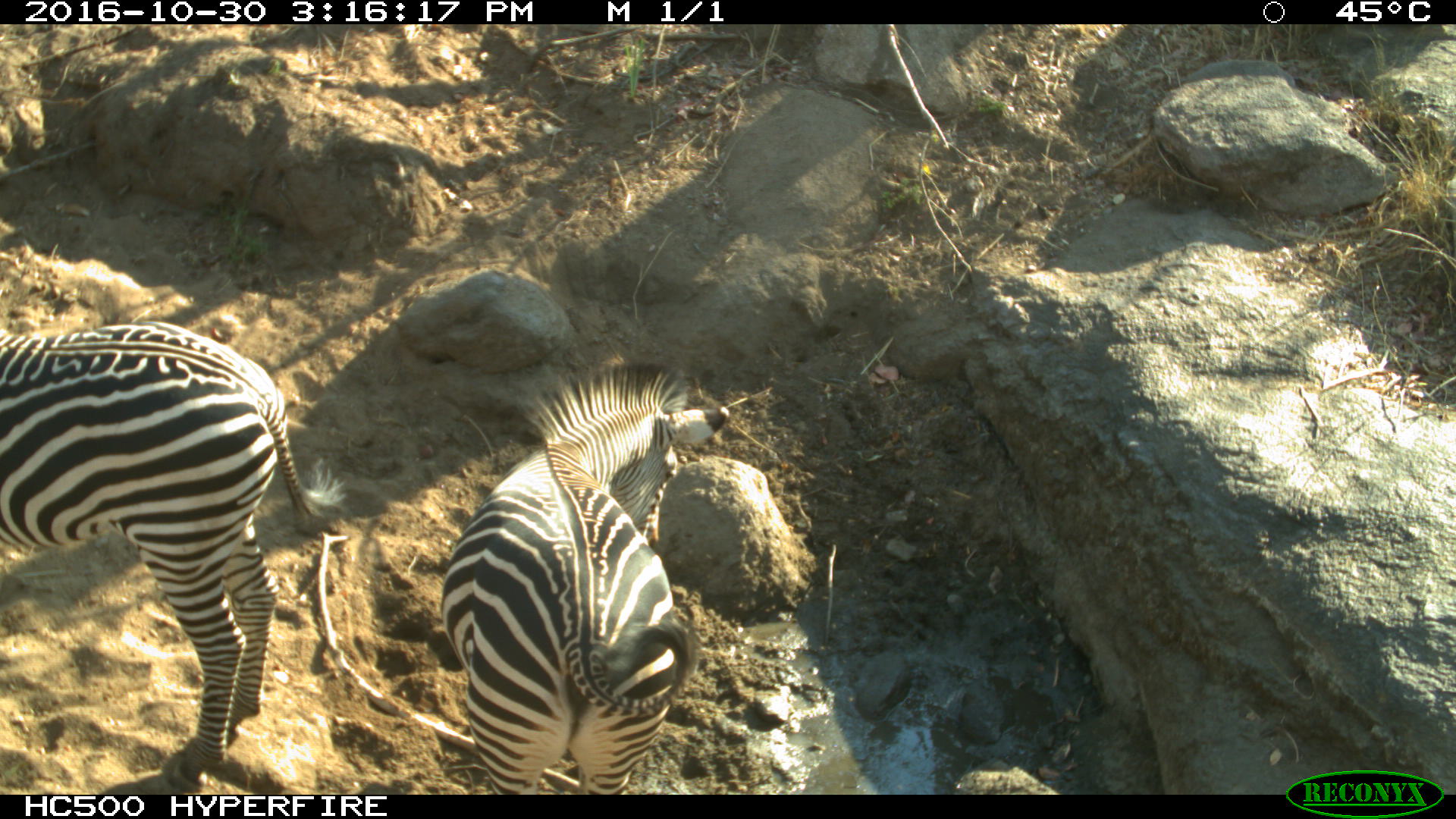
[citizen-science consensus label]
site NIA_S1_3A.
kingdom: Animalia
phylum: Chordata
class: Mammalia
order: Perissodactyla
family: Equidae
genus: Equus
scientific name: Equus quagga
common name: plains zebra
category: zebraplains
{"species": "zebraplains (plains zebra) (Equus quagga)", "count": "2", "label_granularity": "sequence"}